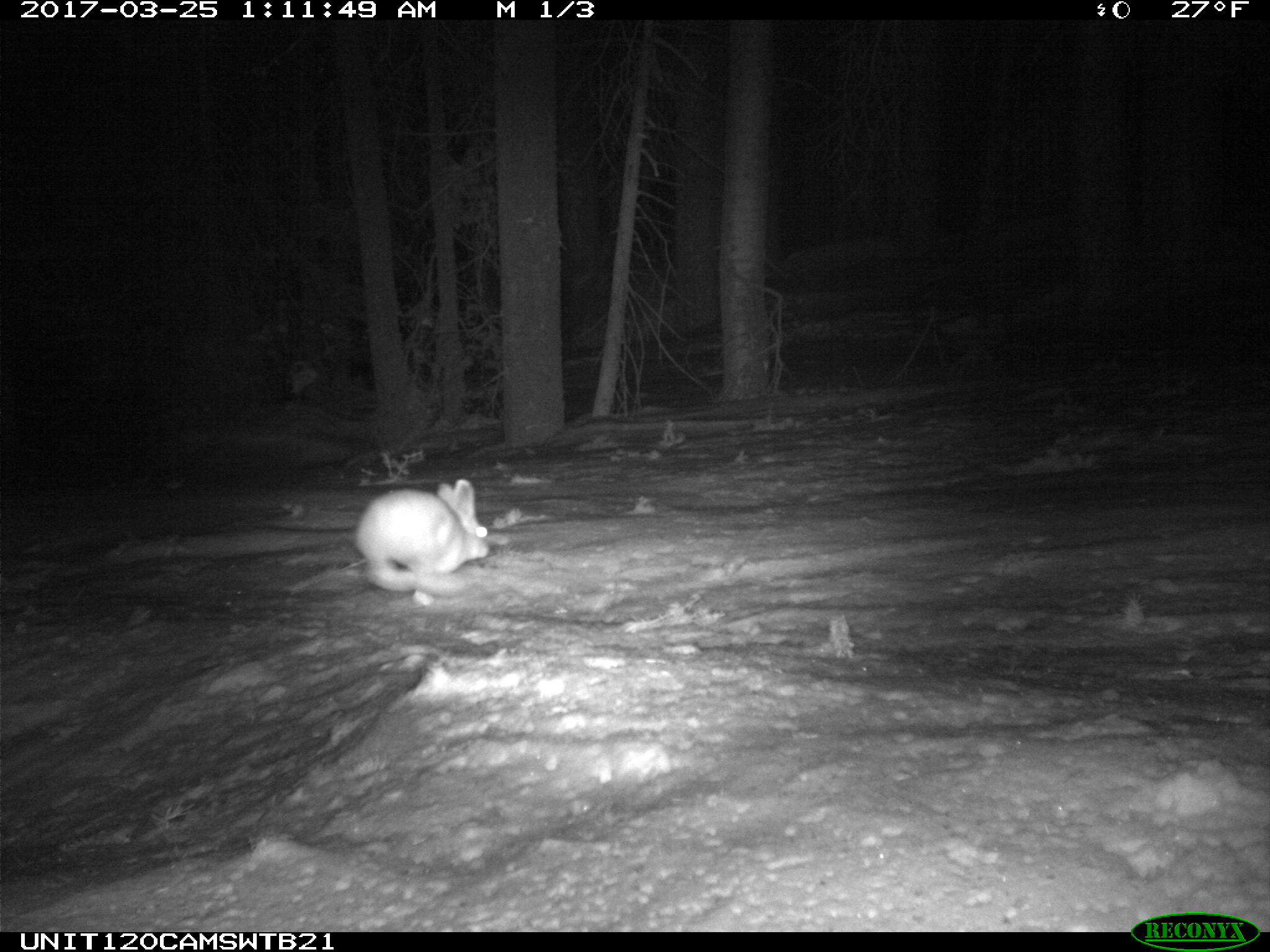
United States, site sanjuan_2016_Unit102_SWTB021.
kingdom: Animalia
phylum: Chordata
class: Mammalia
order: Lagomorpha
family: Leporidae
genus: Lepus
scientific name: Lepus americanus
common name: snowshoe hare